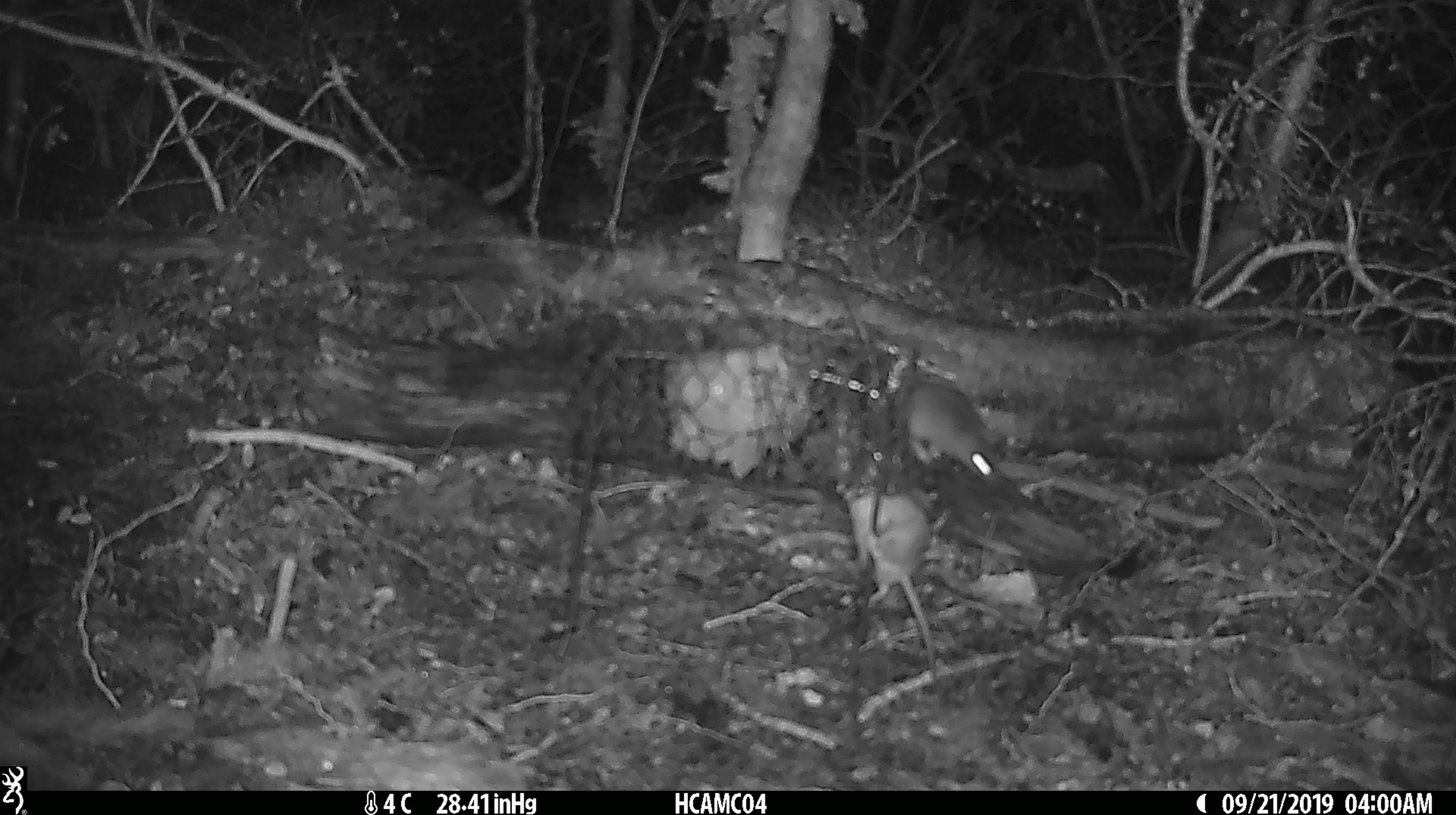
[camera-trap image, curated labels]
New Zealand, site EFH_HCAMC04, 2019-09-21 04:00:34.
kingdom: Animalia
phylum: Chordata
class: Mammalia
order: Rodentia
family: Muridae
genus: Mus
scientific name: Mus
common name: mouse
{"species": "mouse (Mus)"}